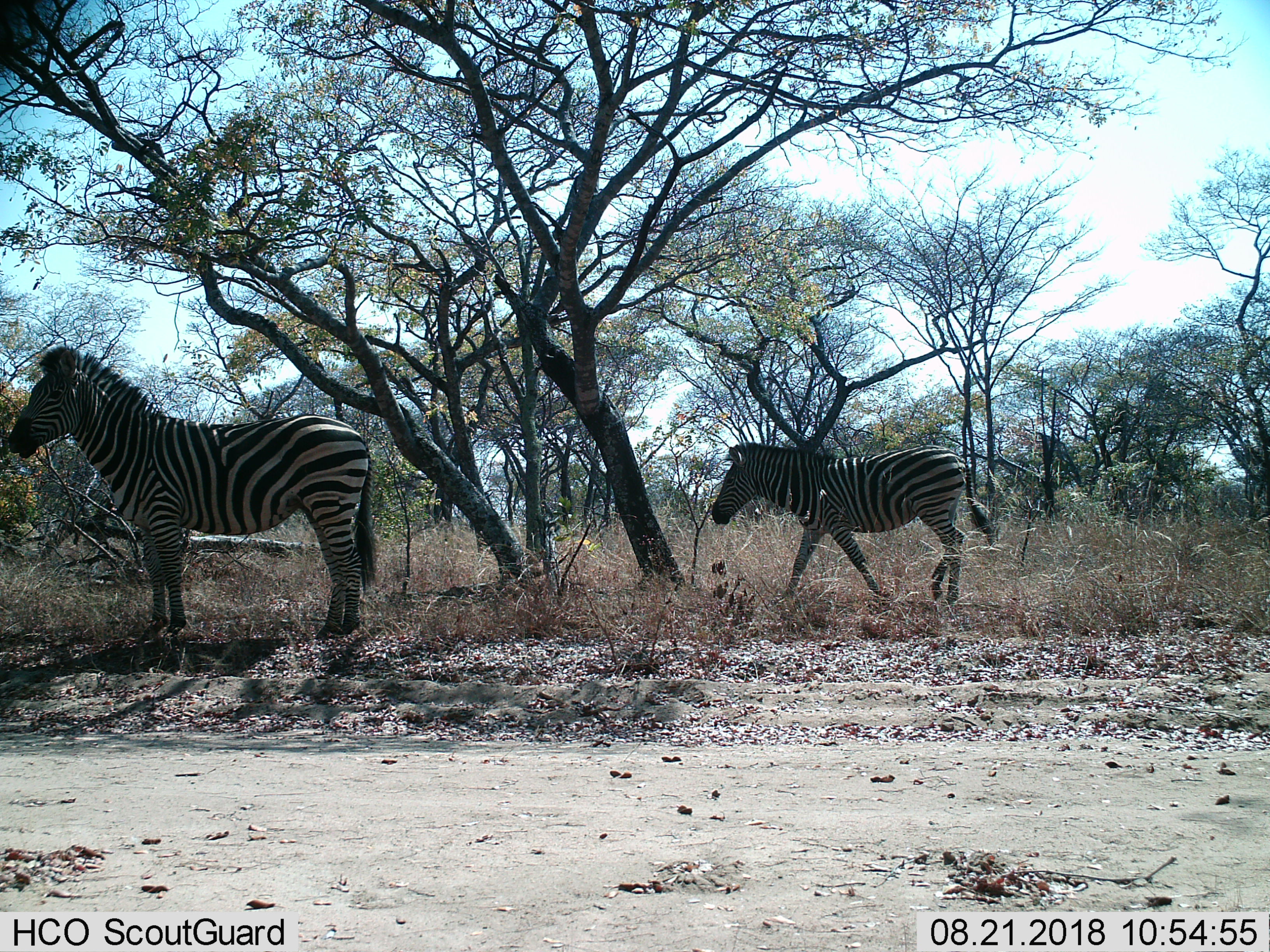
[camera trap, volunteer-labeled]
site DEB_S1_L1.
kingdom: Animalia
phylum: Chordata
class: Mammalia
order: Perissodactyla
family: Equidae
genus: Equus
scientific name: Equus quagga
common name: plains zebra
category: zebraplains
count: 2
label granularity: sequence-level